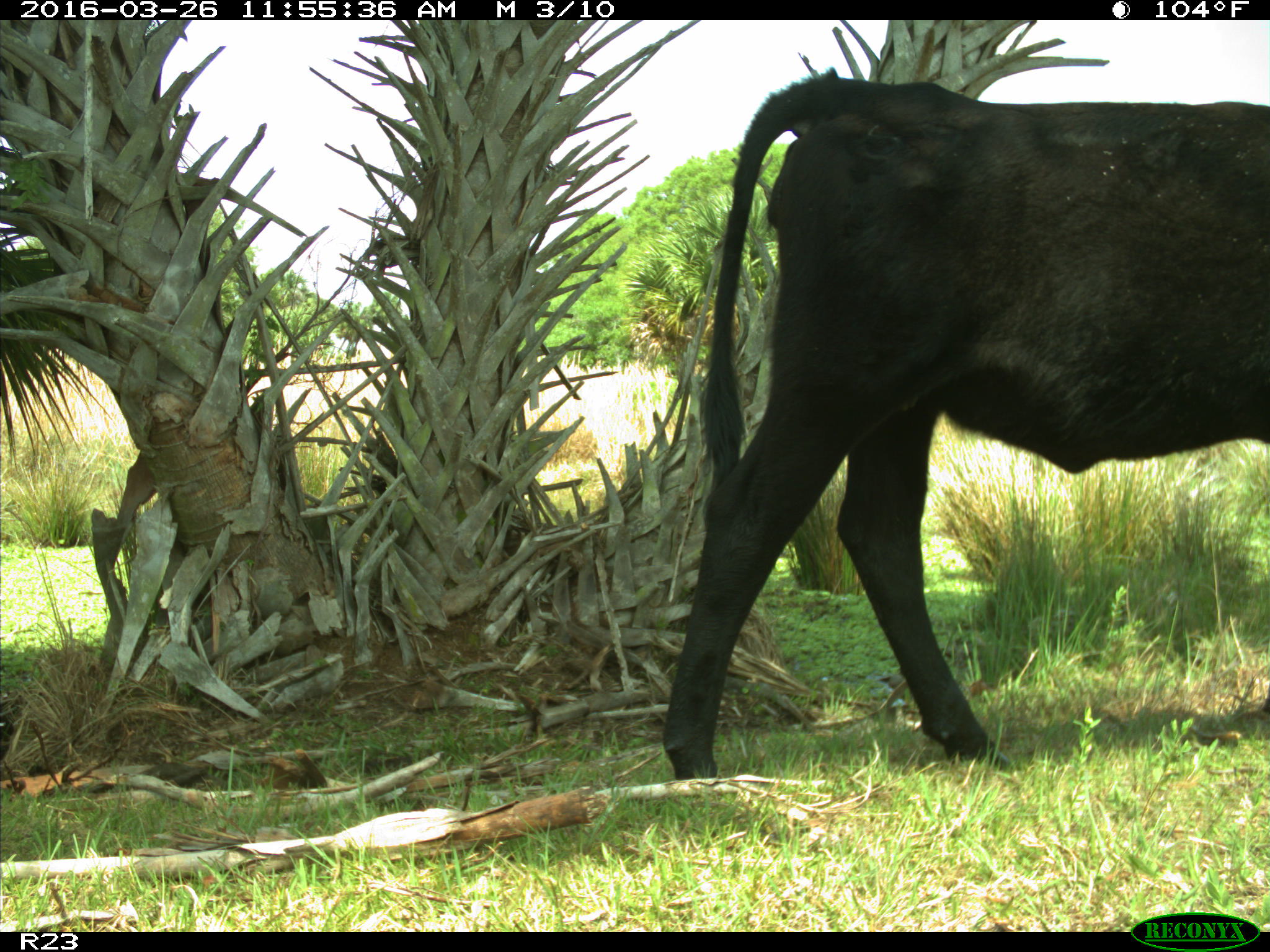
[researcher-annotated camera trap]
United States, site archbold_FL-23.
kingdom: Animalia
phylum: Chordata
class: Mammalia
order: Artiodactyla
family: Bovidae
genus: Bos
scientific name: Bos taurus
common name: domestic cow